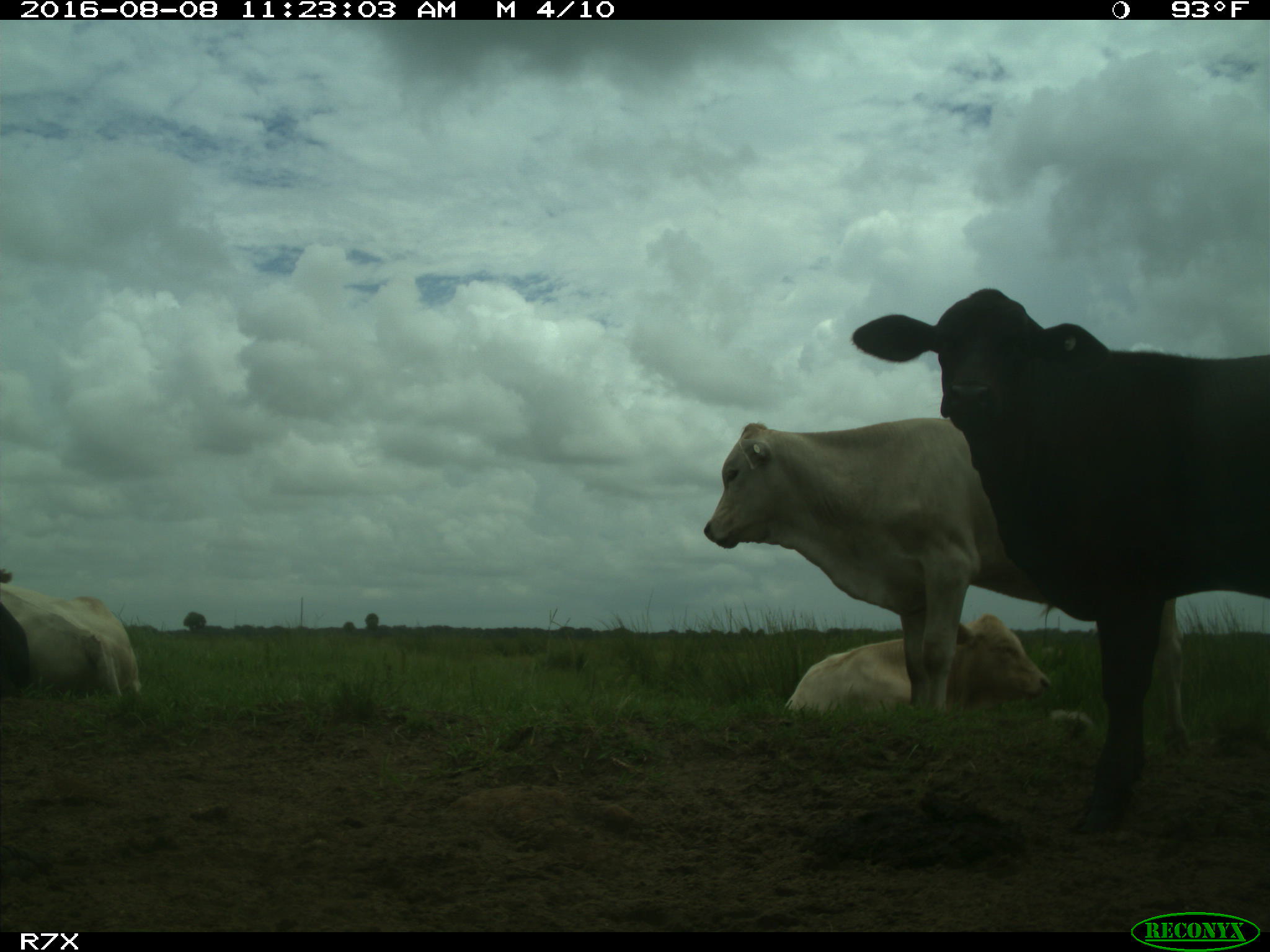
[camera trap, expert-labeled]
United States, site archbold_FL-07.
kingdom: Animalia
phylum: Chordata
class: Mammalia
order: Artiodactyla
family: Bovidae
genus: Bos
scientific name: Bos taurus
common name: domestic cow